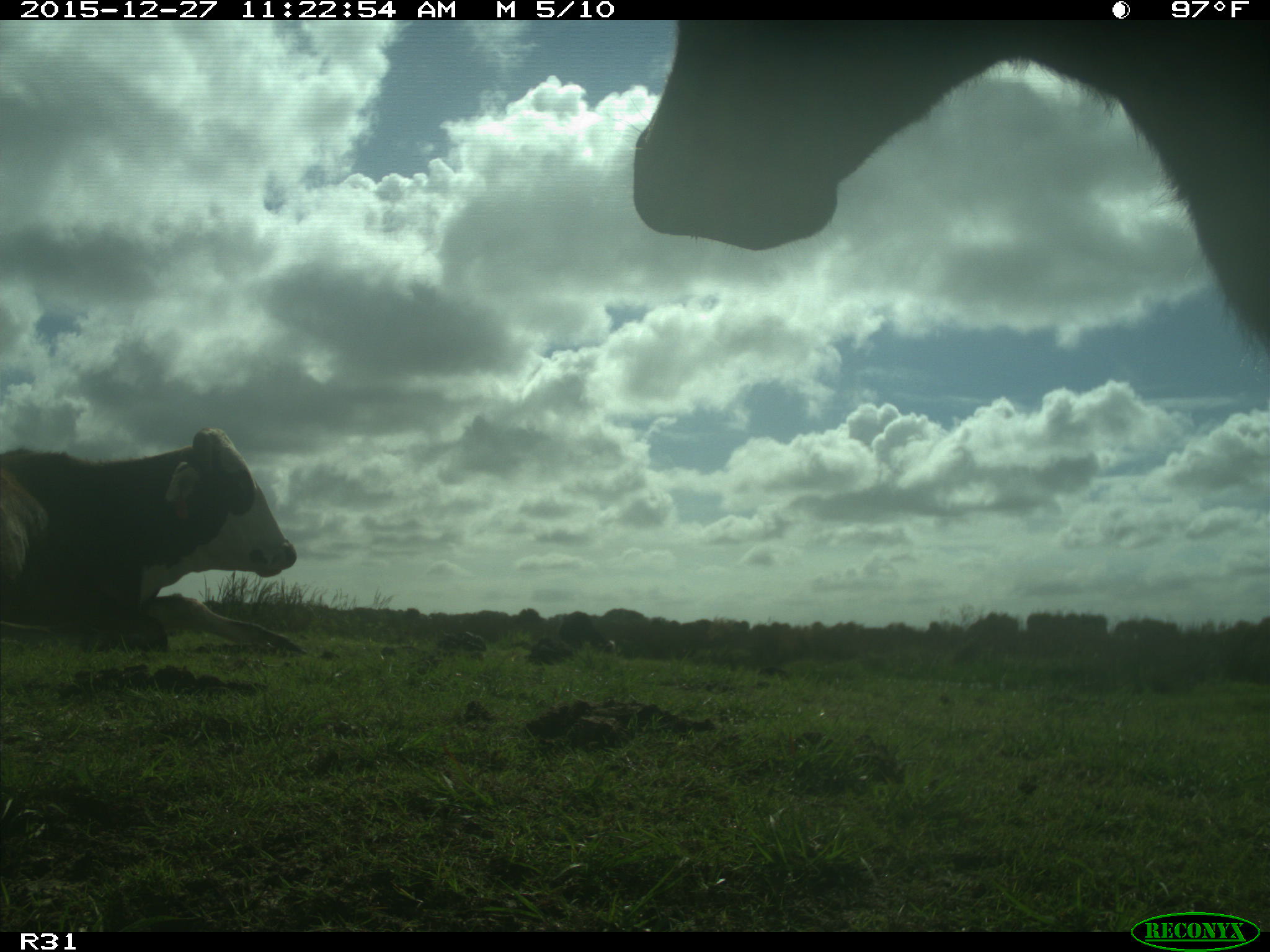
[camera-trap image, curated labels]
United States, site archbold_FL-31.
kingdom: Animalia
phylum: Chordata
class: Mammalia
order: Artiodactyla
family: Bovidae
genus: Bos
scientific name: Bos taurus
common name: domestic cow